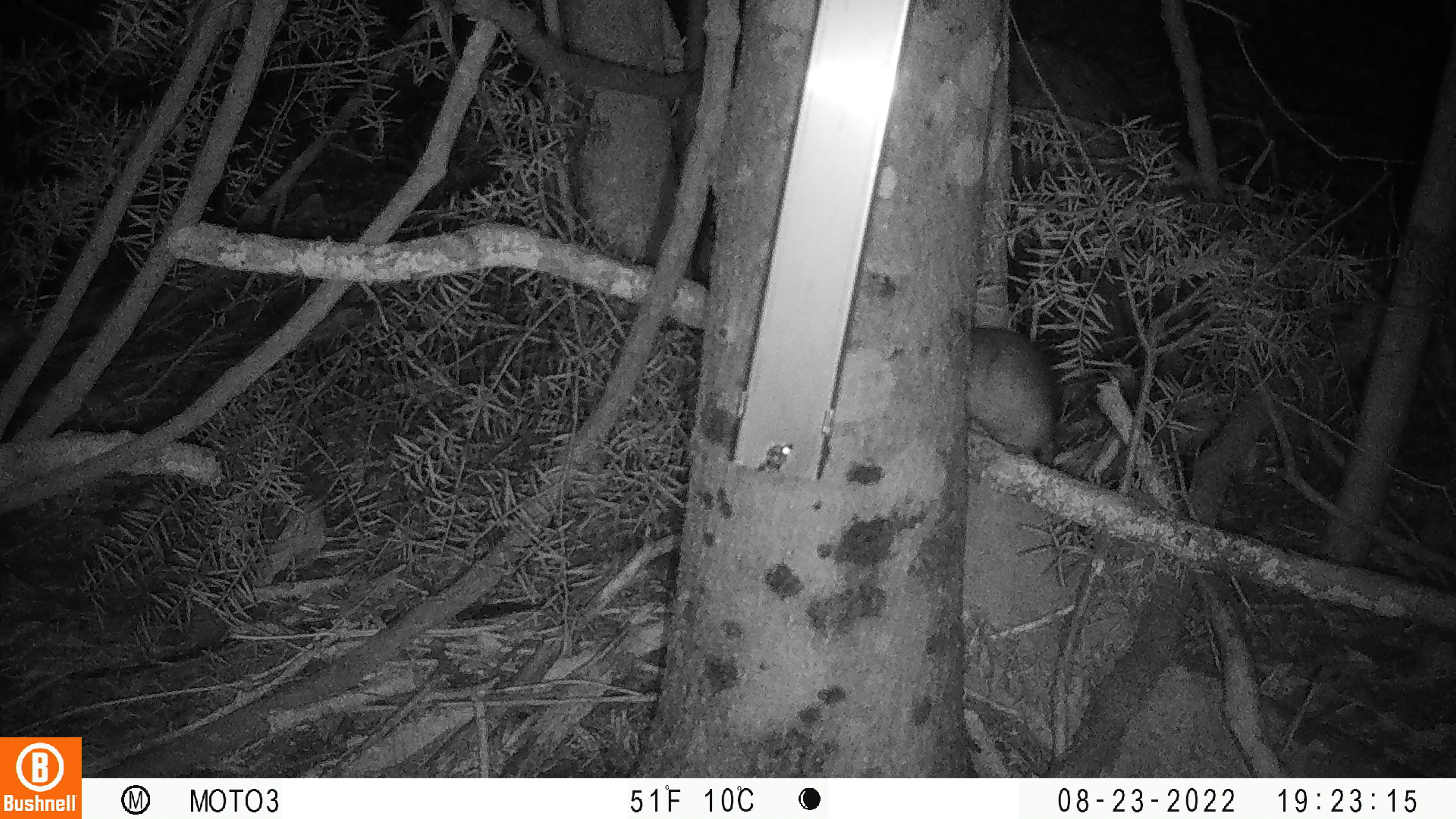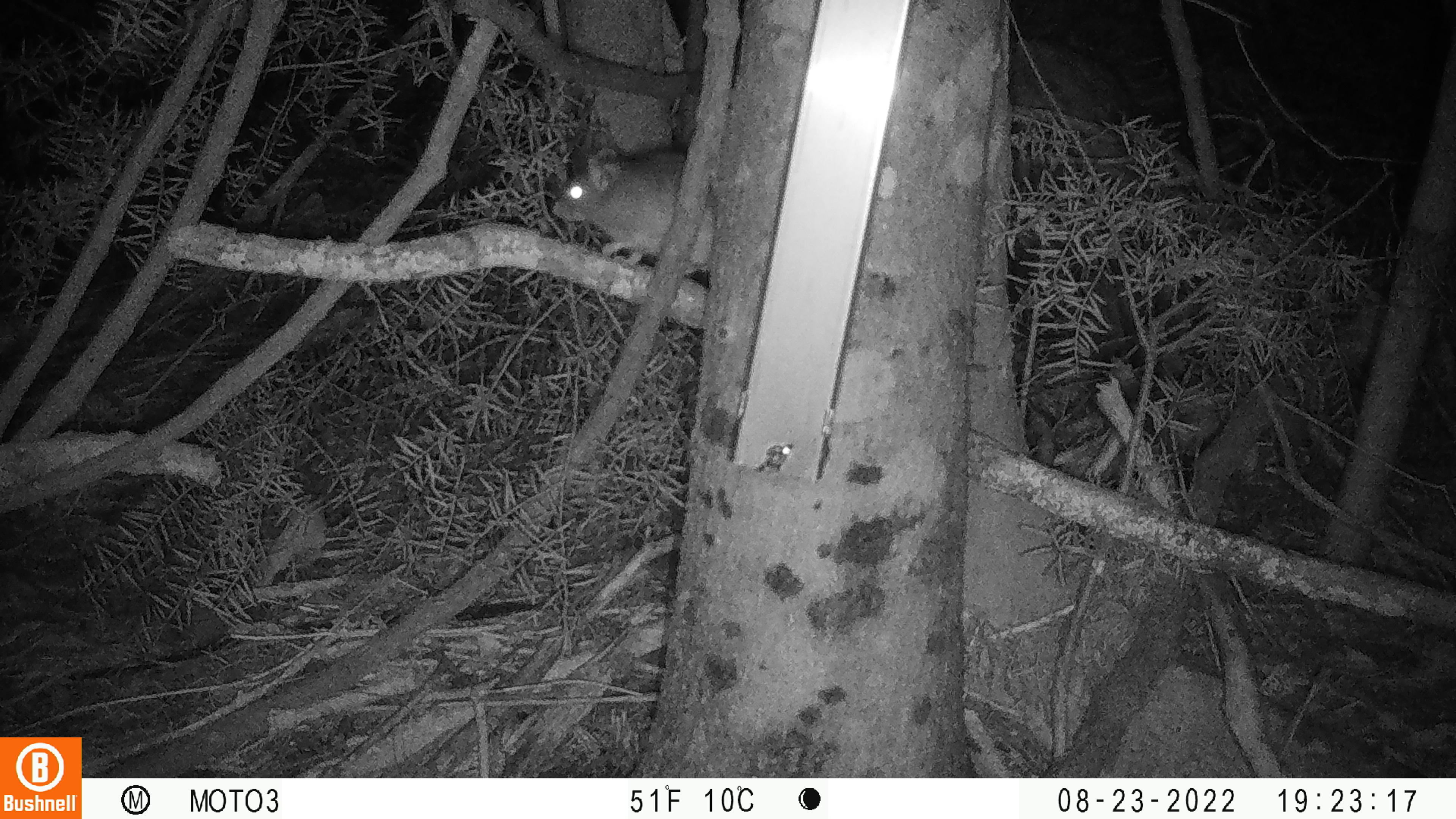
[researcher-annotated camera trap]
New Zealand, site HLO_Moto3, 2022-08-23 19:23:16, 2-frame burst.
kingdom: Animalia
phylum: Chordata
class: Mammalia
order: Rodentia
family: Muridae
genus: Rattus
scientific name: Rattus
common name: rat